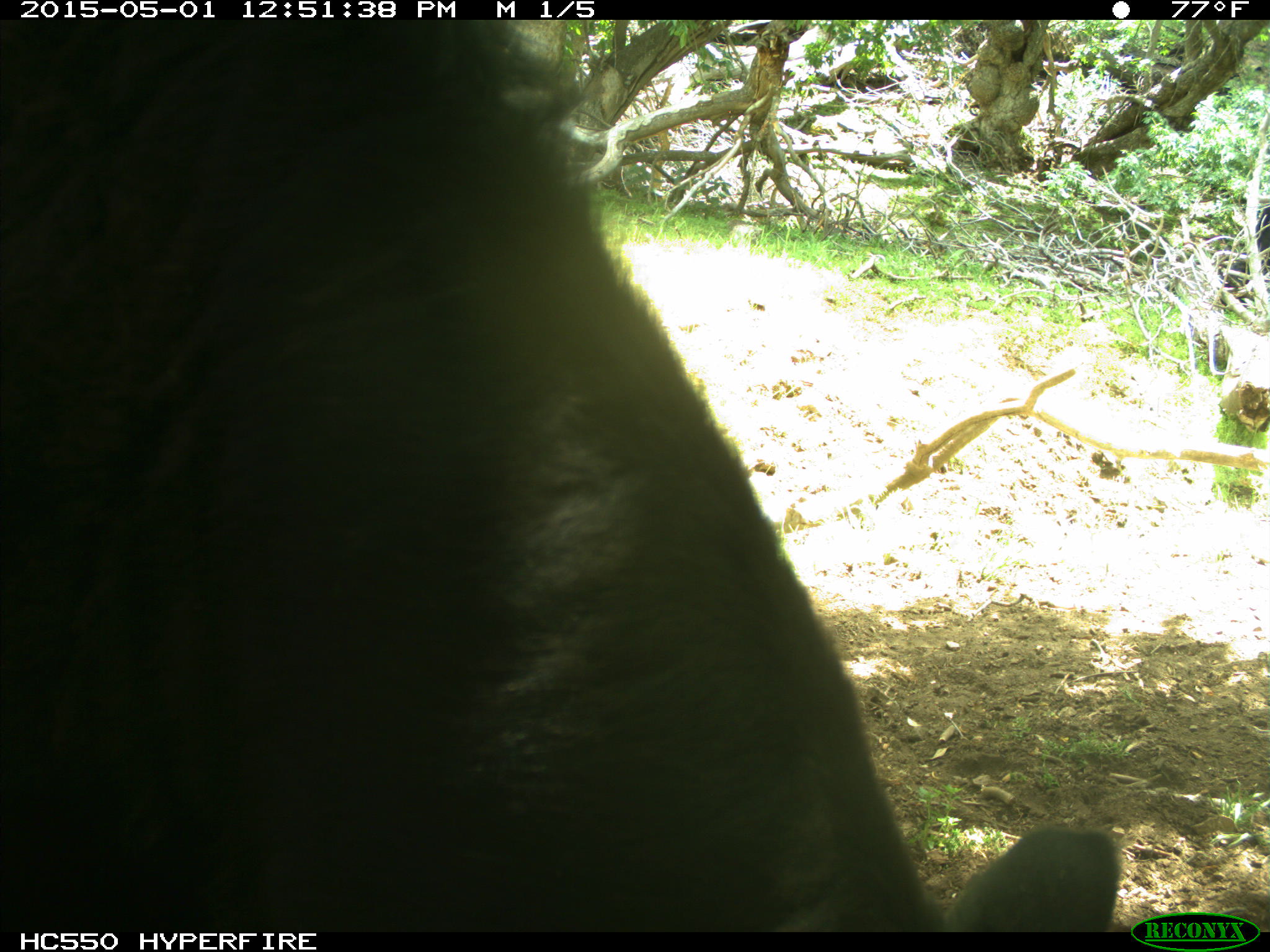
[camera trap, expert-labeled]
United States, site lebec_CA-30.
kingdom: Animalia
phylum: Chordata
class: Mammalia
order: Artiodactyla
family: Bovidae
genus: Bos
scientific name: Bos taurus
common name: domestic cow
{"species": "Bos taurus (domestic cow)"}